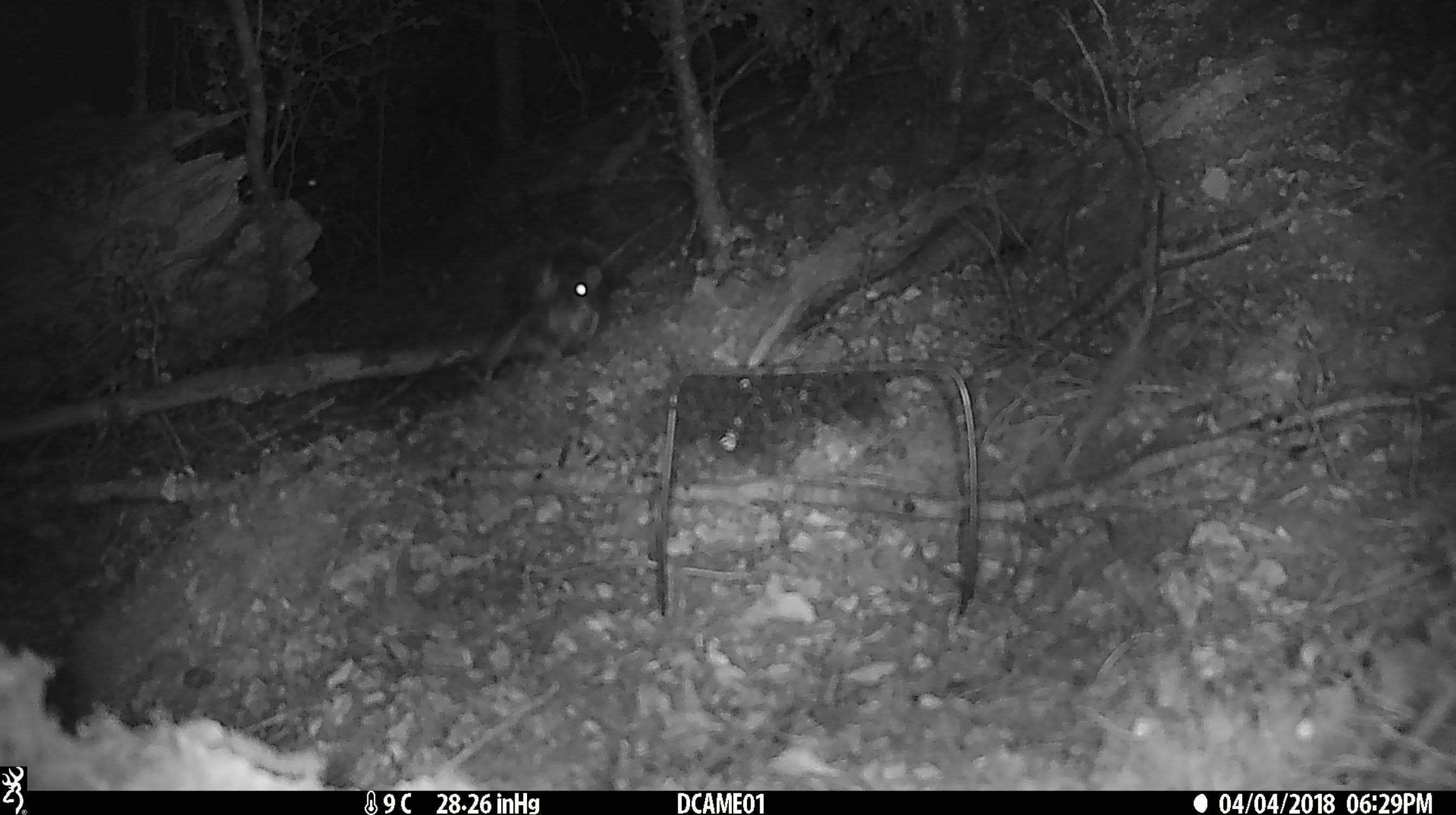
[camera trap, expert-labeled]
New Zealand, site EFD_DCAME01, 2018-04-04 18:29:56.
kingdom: Animalia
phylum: Chordata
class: Mammalia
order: Rodentia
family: Muridae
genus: Rattus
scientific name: Rattus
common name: rat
Rat (Rattus).